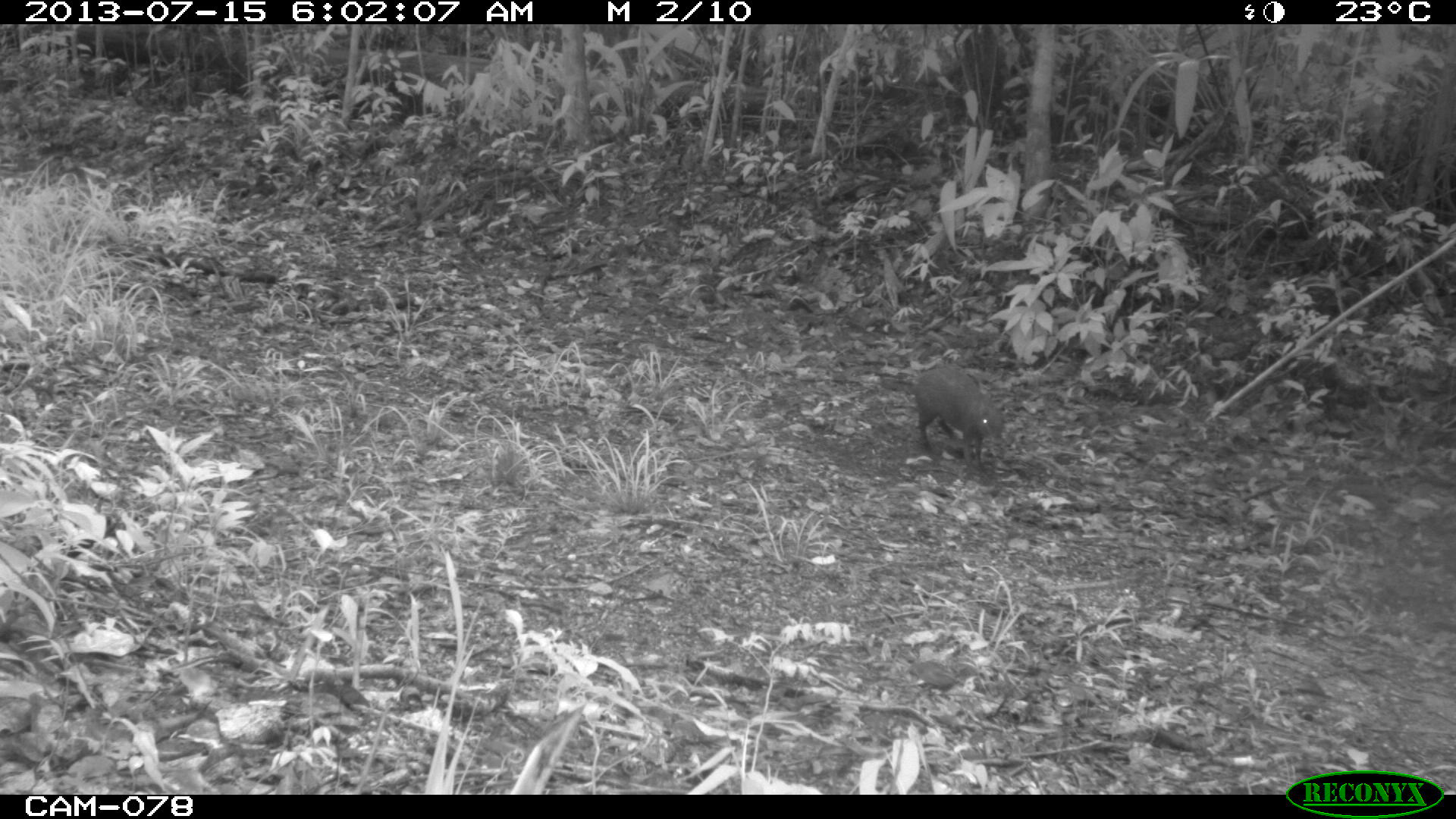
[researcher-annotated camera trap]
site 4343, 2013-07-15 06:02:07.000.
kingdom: Animalia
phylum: Chordata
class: Mammalia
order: Rodentia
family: Dasyproctidae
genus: Dasyprocta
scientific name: Dasyprocta punctata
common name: central american agouti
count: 1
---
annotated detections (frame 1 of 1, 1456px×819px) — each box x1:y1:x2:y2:
dasyprocta punctata: 877:364:1006:475